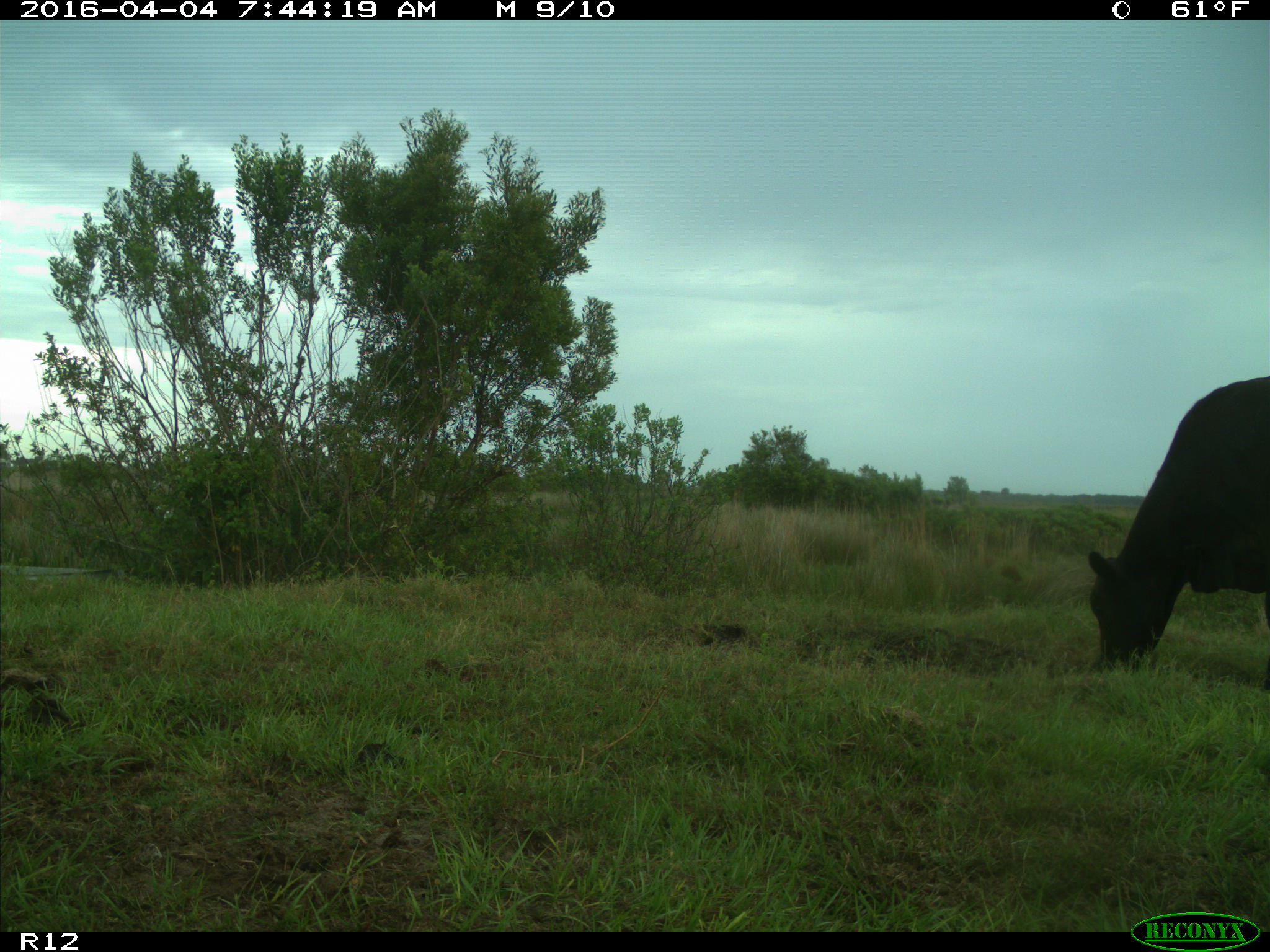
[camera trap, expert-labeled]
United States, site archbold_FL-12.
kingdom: Animalia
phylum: Chordata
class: Mammalia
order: Artiodactyla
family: Bovidae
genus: Bos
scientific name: Bos taurus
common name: domestic cow